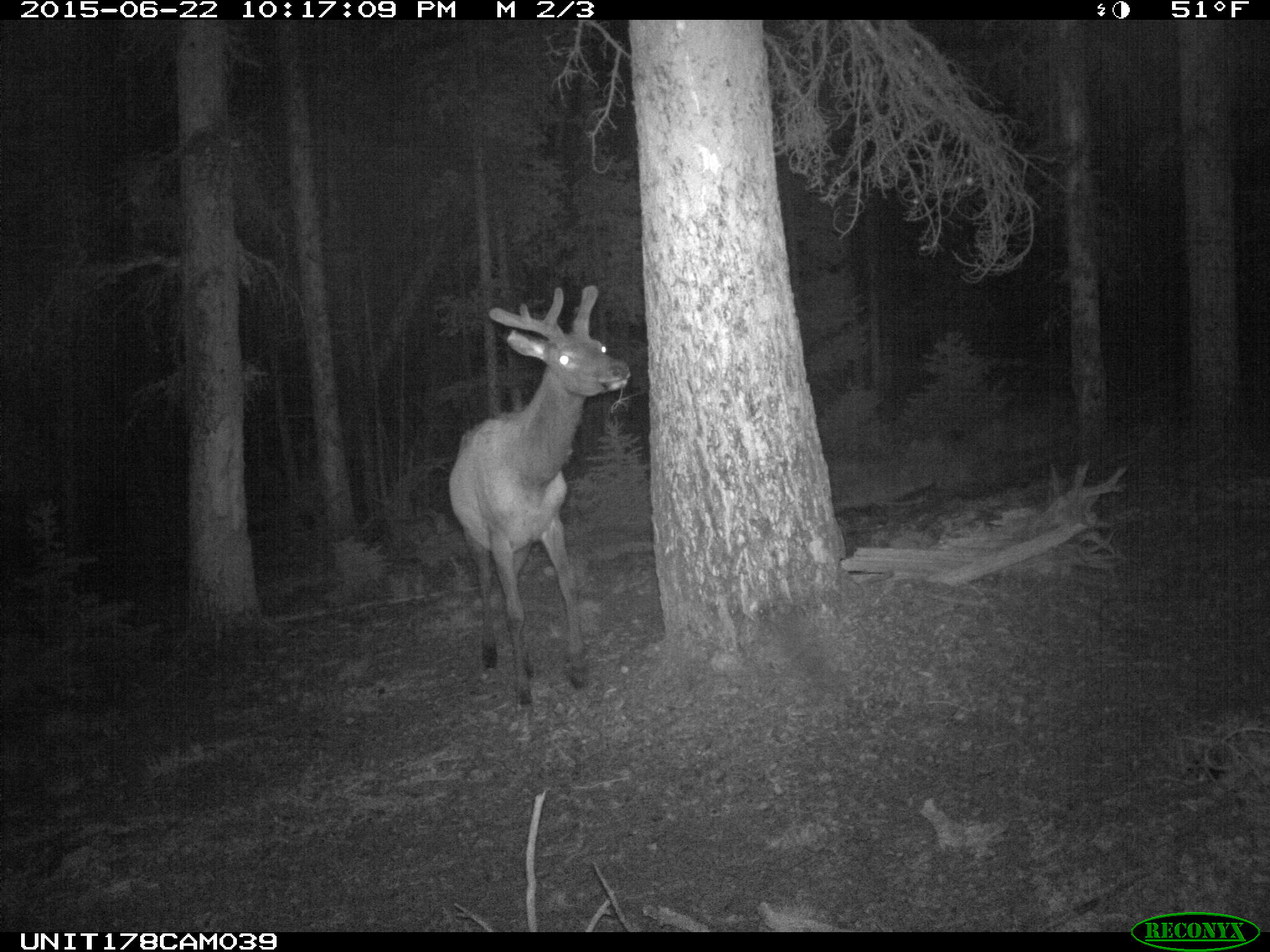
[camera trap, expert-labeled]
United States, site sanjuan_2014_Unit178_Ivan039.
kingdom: Animalia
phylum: Chordata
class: Mammalia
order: Artiodactyla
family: Cervidae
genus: Cervus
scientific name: Cervus elaphus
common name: red deer